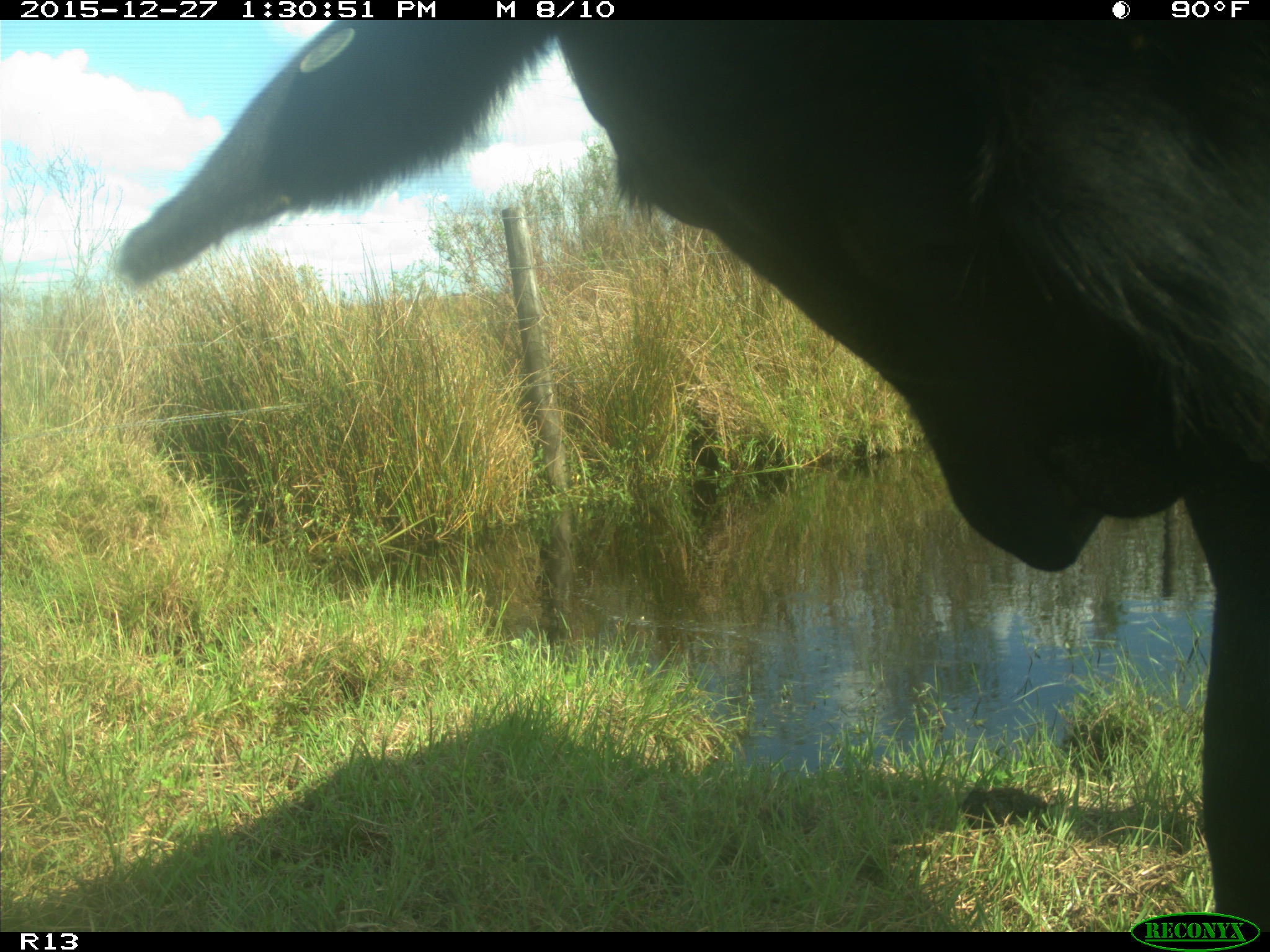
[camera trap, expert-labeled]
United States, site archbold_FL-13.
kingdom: Animalia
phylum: Chordata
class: Mammalia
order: Artiodactyla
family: Bovidae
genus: Bos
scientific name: Bos taurus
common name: domestic cow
Bos taurus (domestic cow).